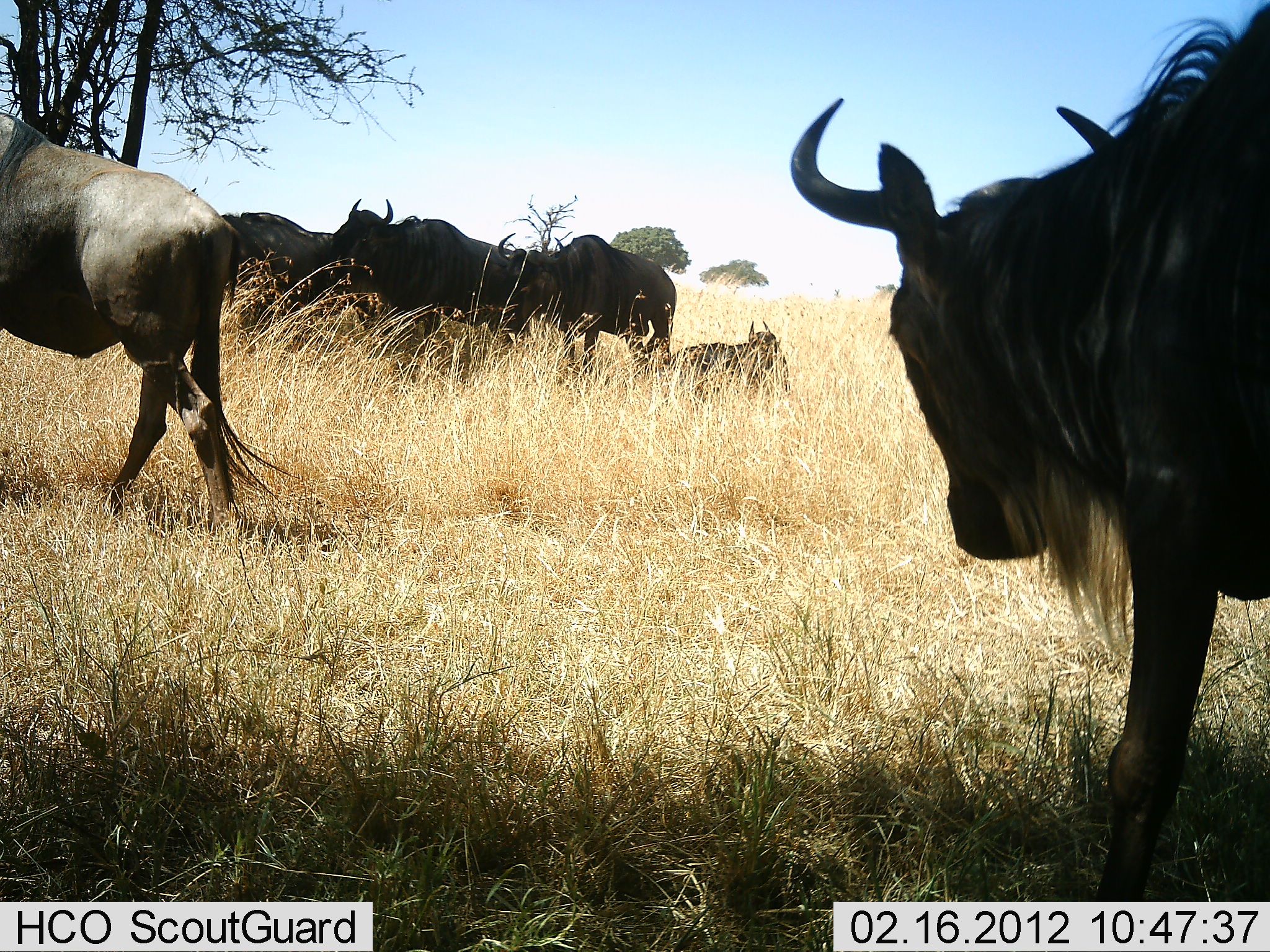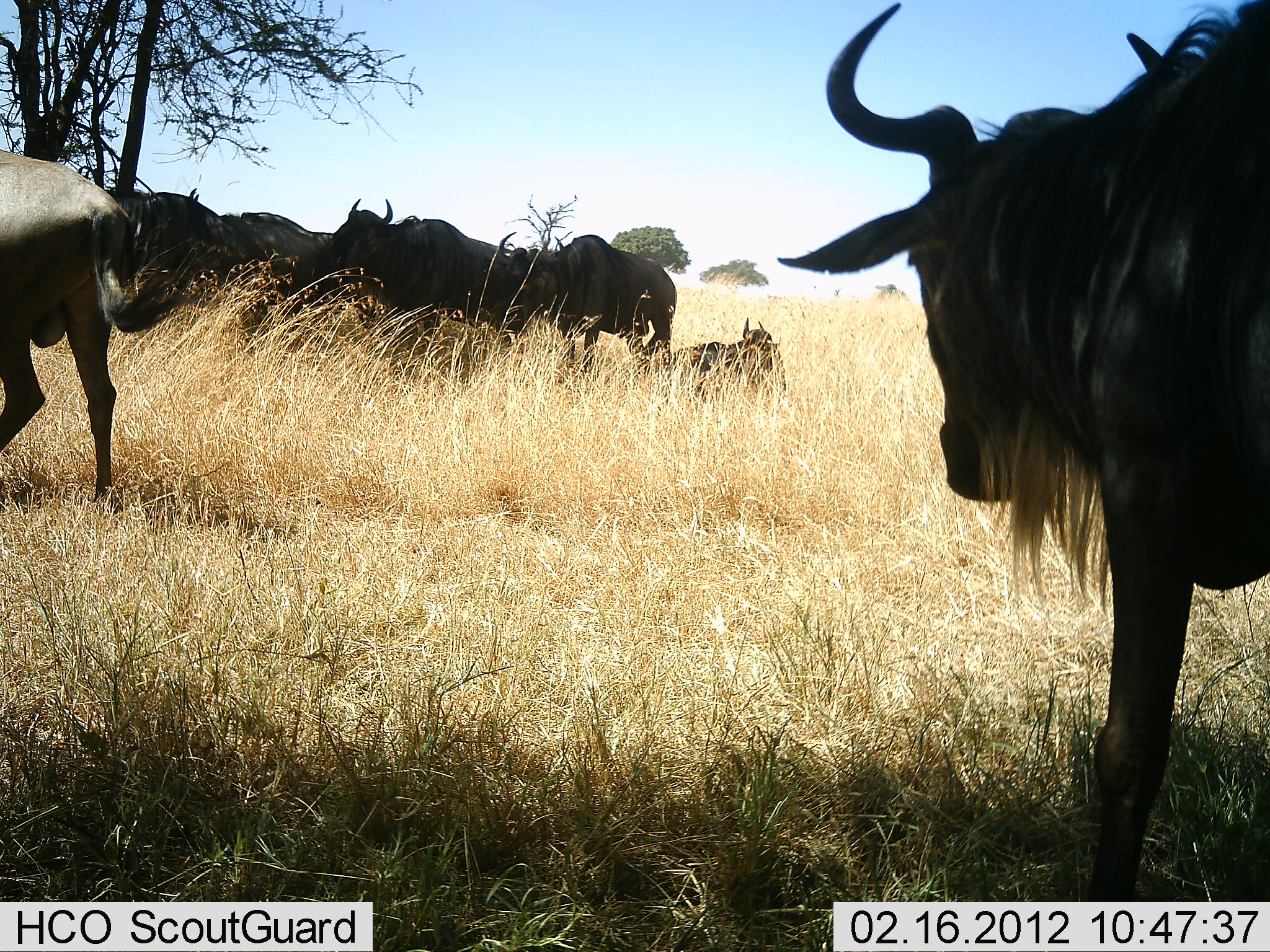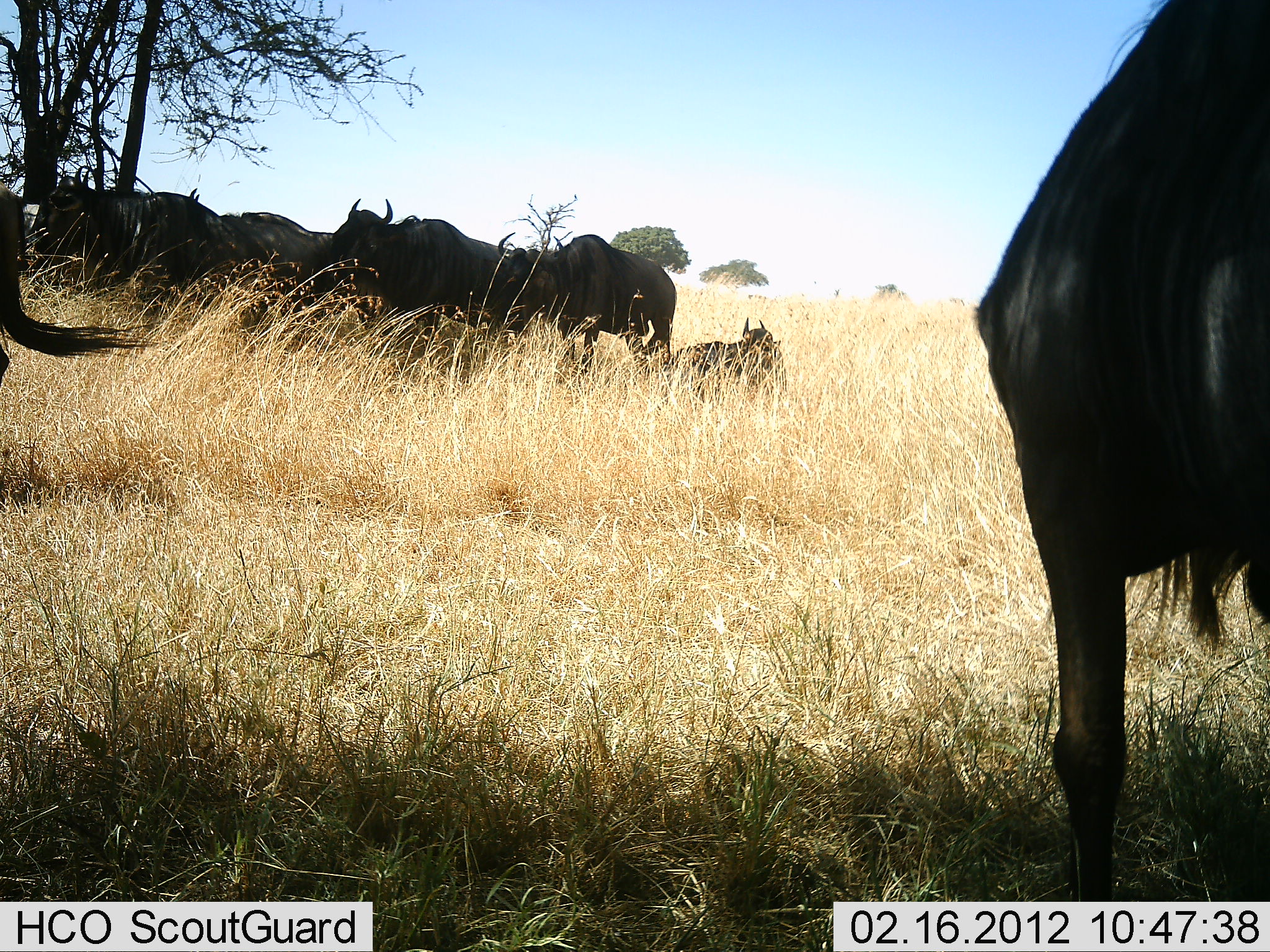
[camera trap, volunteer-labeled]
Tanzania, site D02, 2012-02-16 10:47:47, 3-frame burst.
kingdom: Animalia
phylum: Chordata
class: Mammalia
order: Artiodactyla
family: Bovidae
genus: Connochaetes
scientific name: Connochaetes taurinus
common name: blue wildebeest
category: wildebeest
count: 7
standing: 77%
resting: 83%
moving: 67%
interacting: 10%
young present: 3%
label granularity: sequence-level